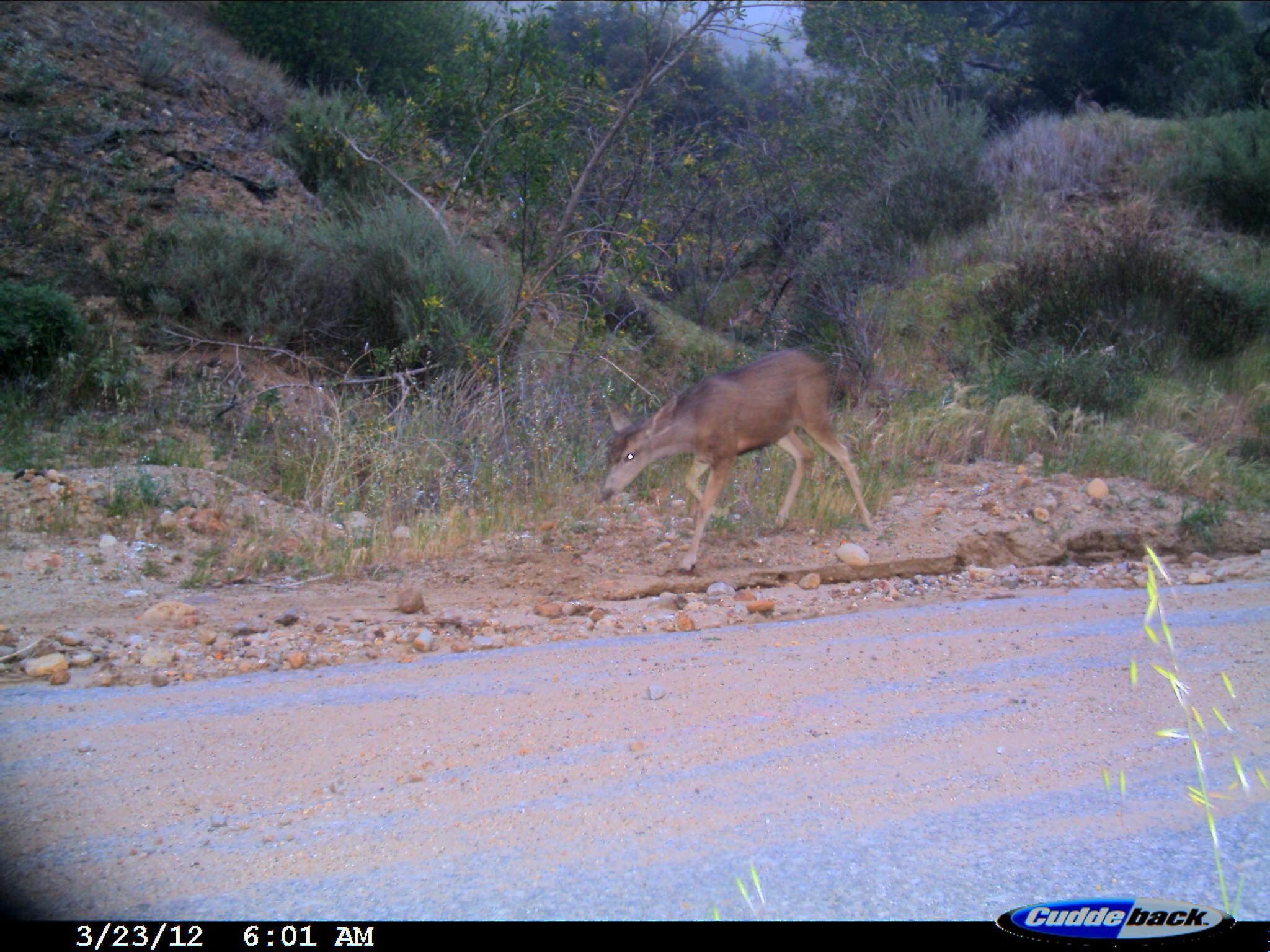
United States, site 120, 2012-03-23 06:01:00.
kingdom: Animalia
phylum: Chordata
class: Mammalia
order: Artiodactyla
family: Cervidae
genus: Odocoileus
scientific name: Odocoileus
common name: deer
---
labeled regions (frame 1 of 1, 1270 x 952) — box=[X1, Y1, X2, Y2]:
deer: box=[595, 346, 884, 582]